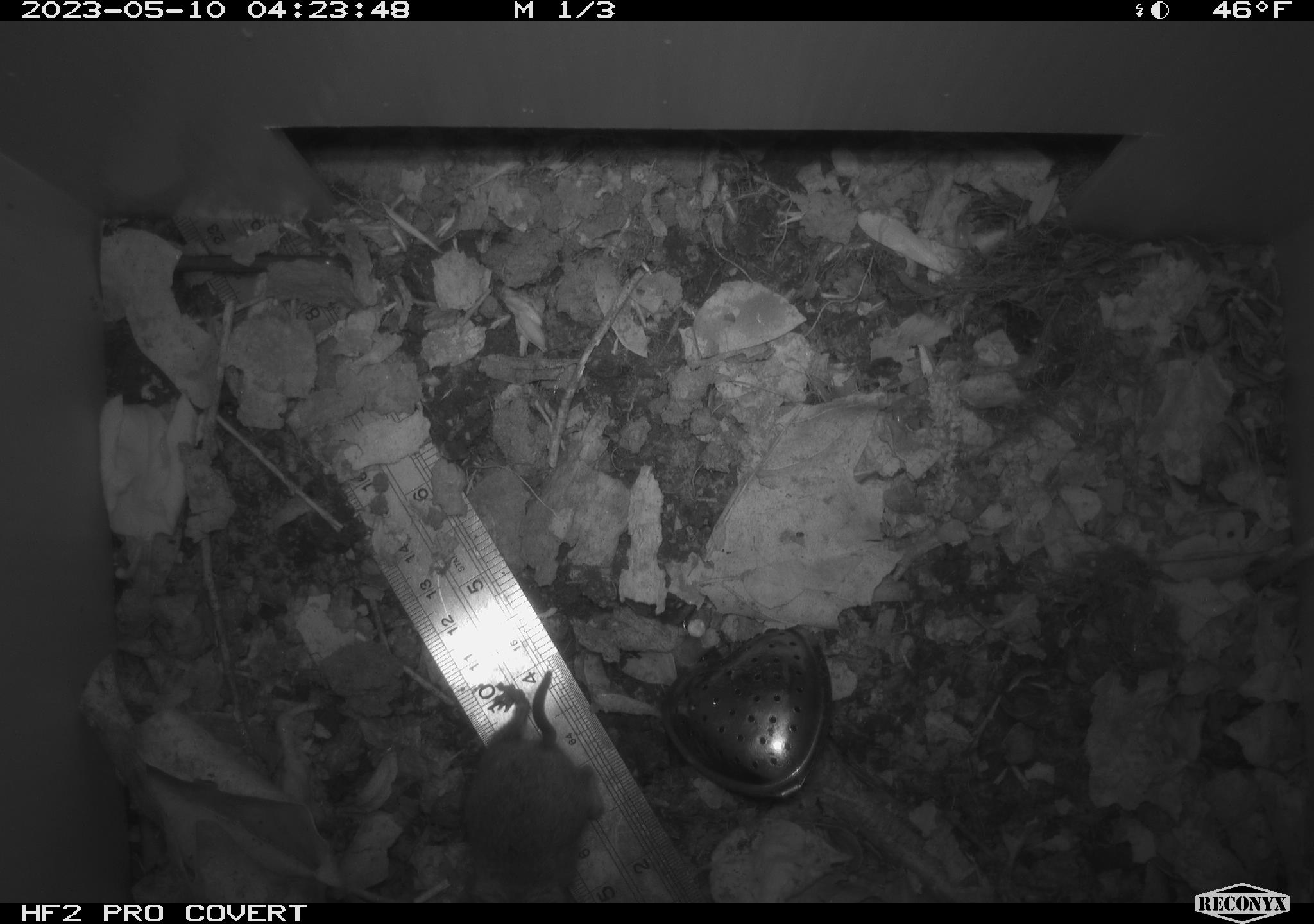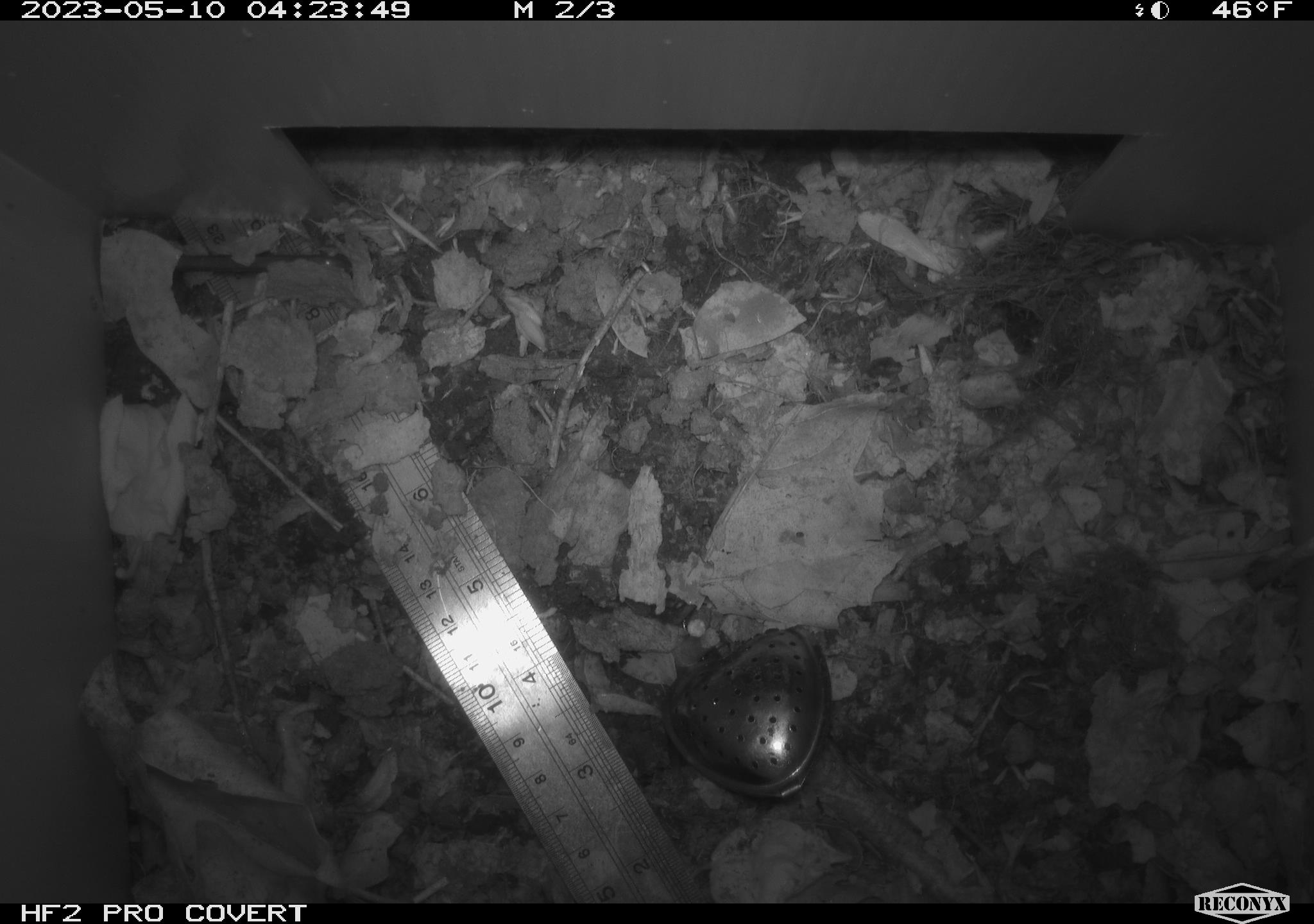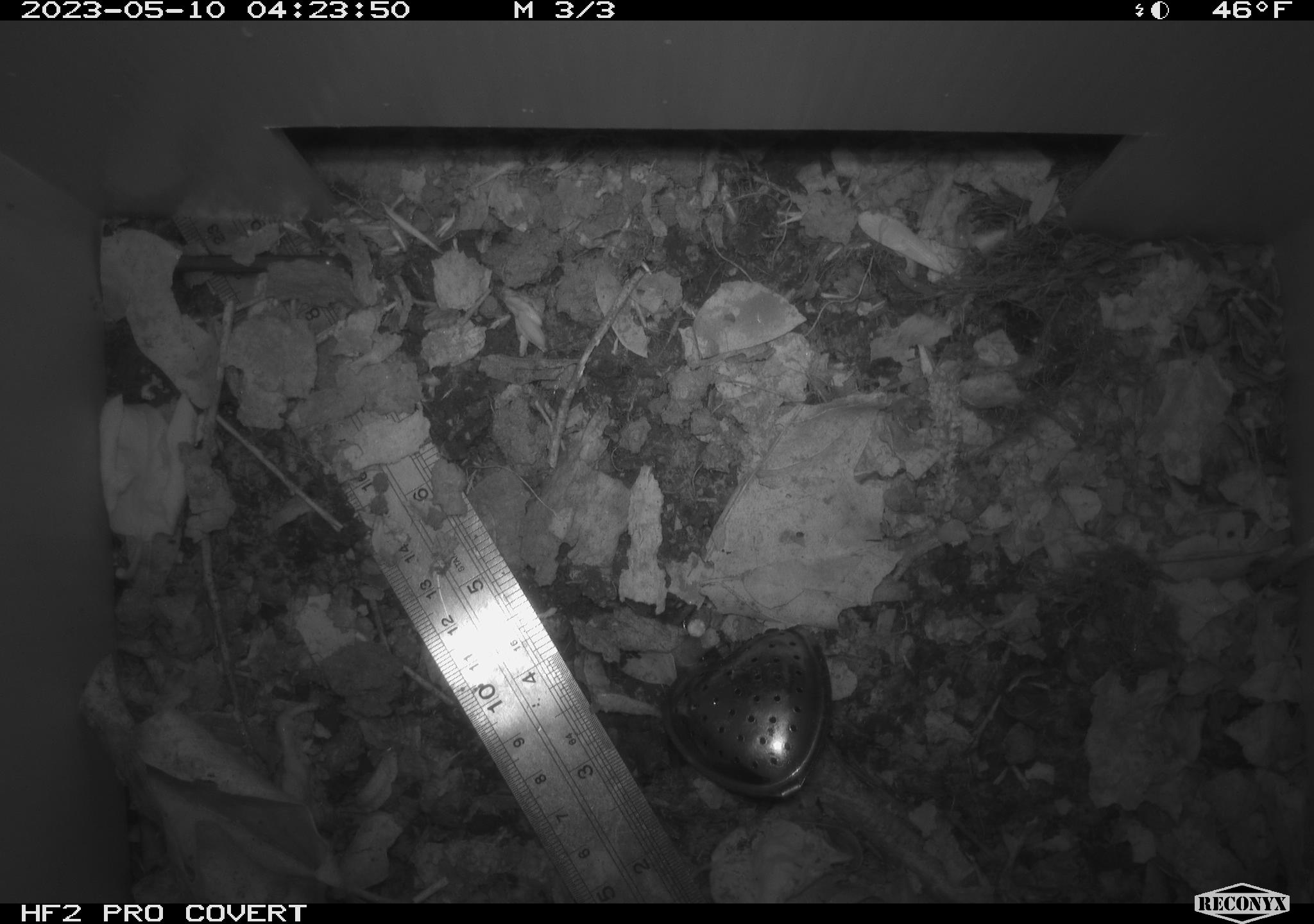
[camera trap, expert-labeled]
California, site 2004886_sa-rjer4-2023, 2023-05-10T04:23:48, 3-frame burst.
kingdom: Animalia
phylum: Chordata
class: Mammalia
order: Eulipotyphla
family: Soricidae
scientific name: Soricidae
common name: shrews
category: soricidae family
Soricidae family (shrews) (Soricidae).